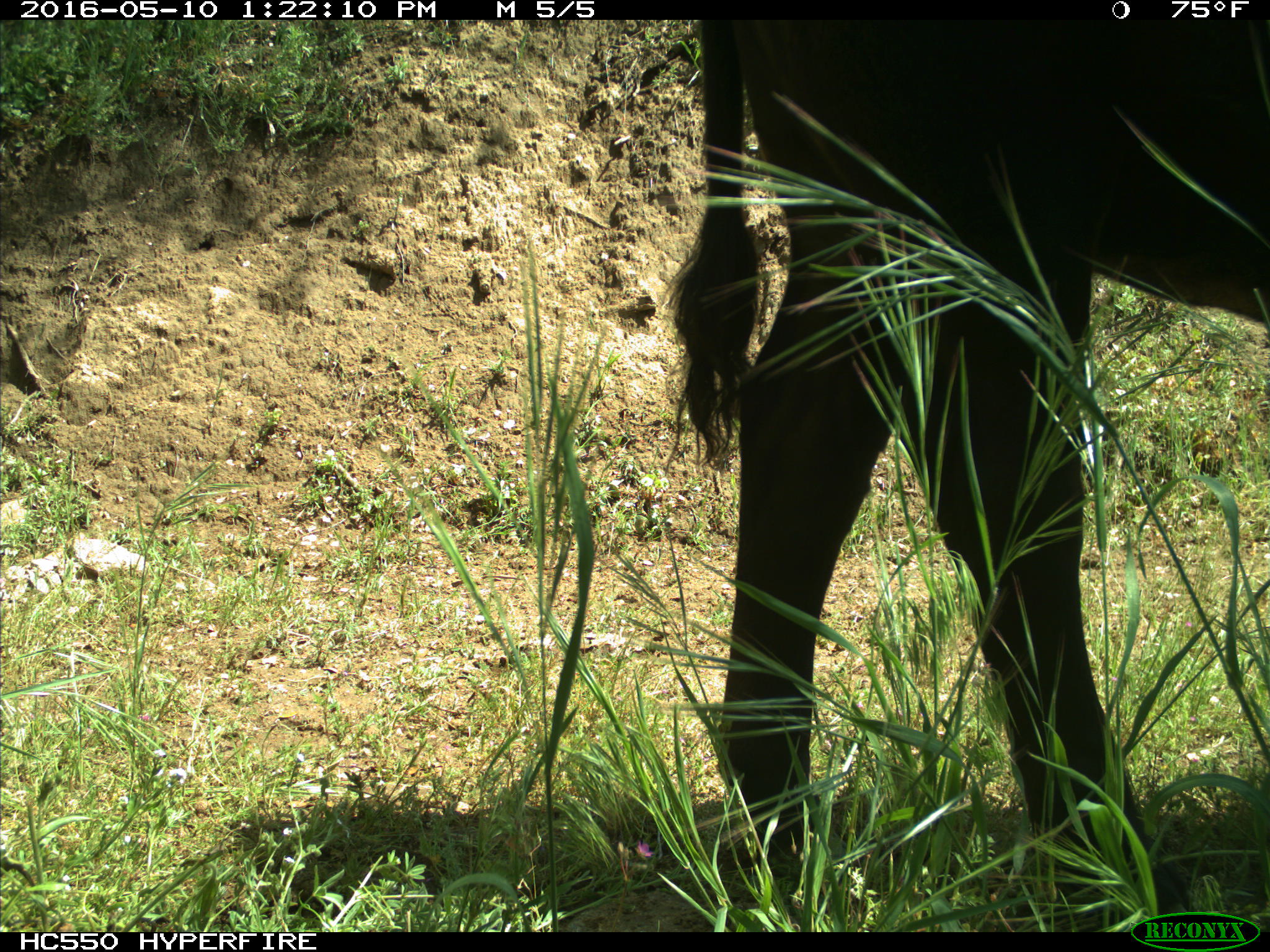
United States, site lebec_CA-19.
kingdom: Animalia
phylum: Chordata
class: Mammalia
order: Artiodactyla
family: Bovidae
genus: Bos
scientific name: Bos taurus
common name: domestic cow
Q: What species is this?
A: Bos taurus (domestic cow).